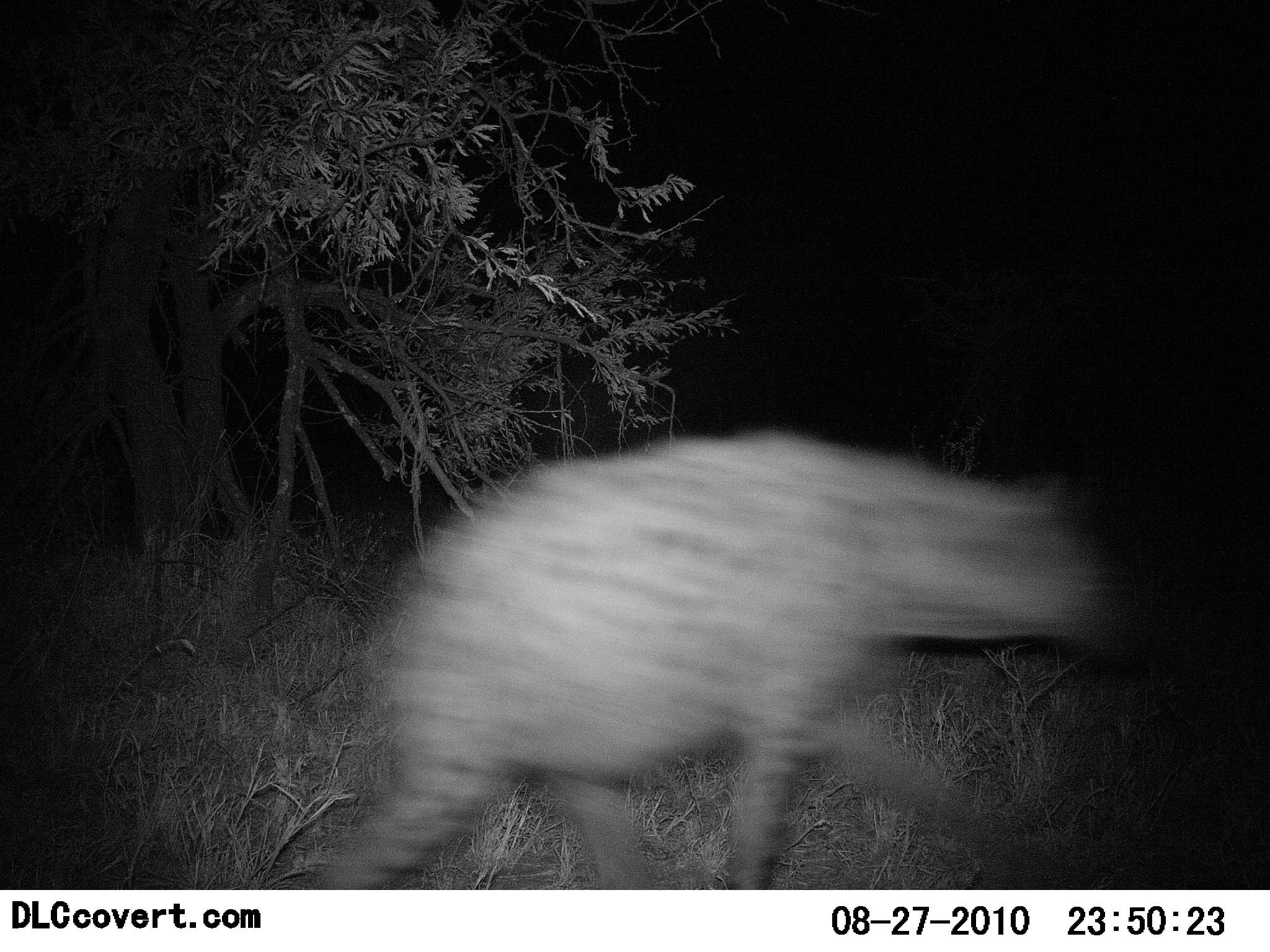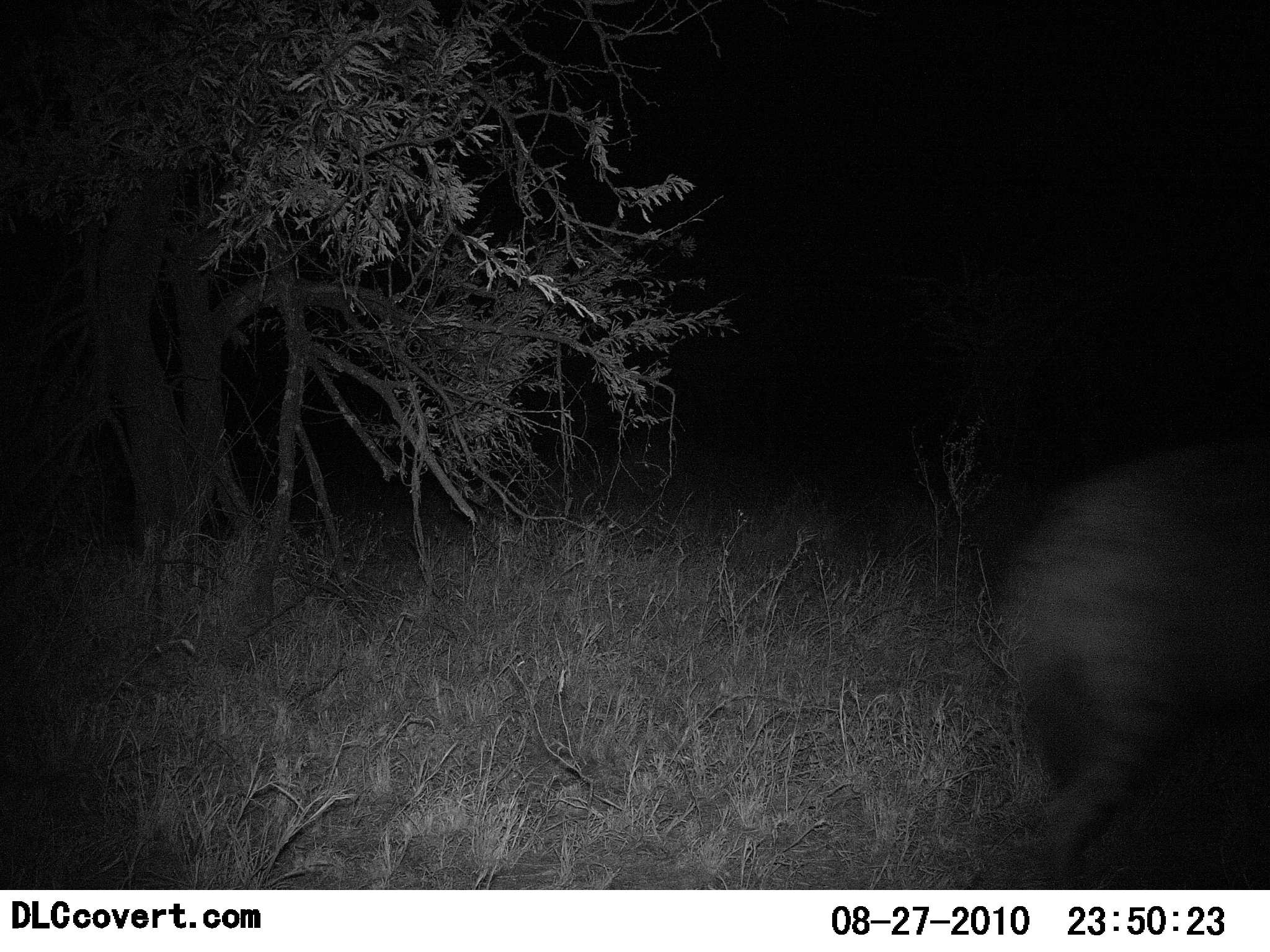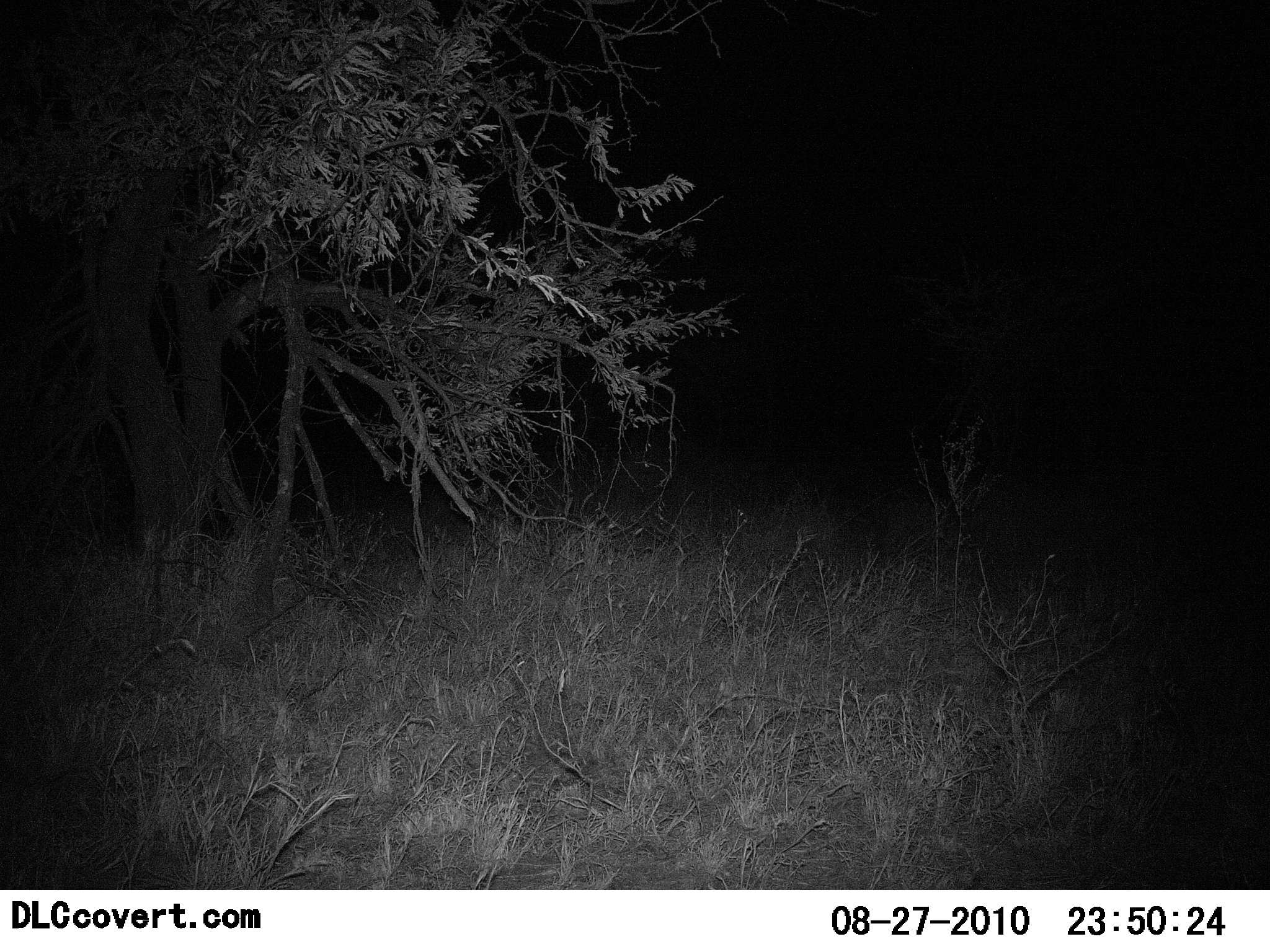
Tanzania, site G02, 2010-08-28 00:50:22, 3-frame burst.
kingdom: Animalia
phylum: Chordata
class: Mammalia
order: Carnivora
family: Hyaenidae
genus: Crocuta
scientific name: Crocuta crocuta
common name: spotted hyena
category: hyenaspotted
Hyenaspotted (spotted hyena) (Crocuta crocuta), count 1. Behavior (volunteer vote fractions): standing 0%, resting 0%, moving 100%, interacting 0%. Young present (vote fraction): 0%. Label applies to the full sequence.